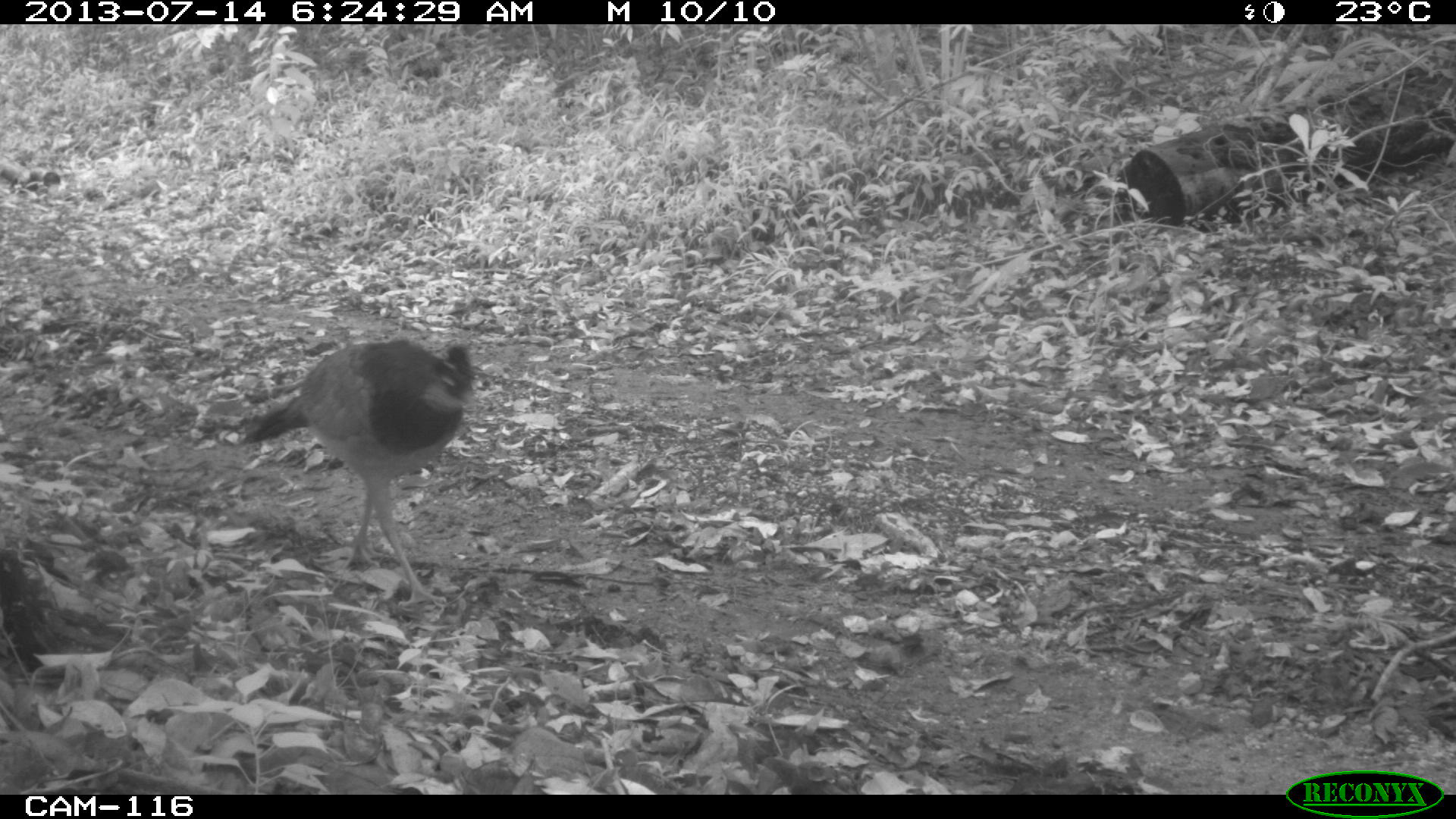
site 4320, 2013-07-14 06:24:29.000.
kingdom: Animalia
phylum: Chordata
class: Aves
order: Galliformes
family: Cracidae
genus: Crax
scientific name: Crax rubra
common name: great curassow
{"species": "Crax rubra (great curassow)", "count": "2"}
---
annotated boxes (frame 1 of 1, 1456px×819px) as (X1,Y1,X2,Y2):
crax rubra: (241,339,478,609)